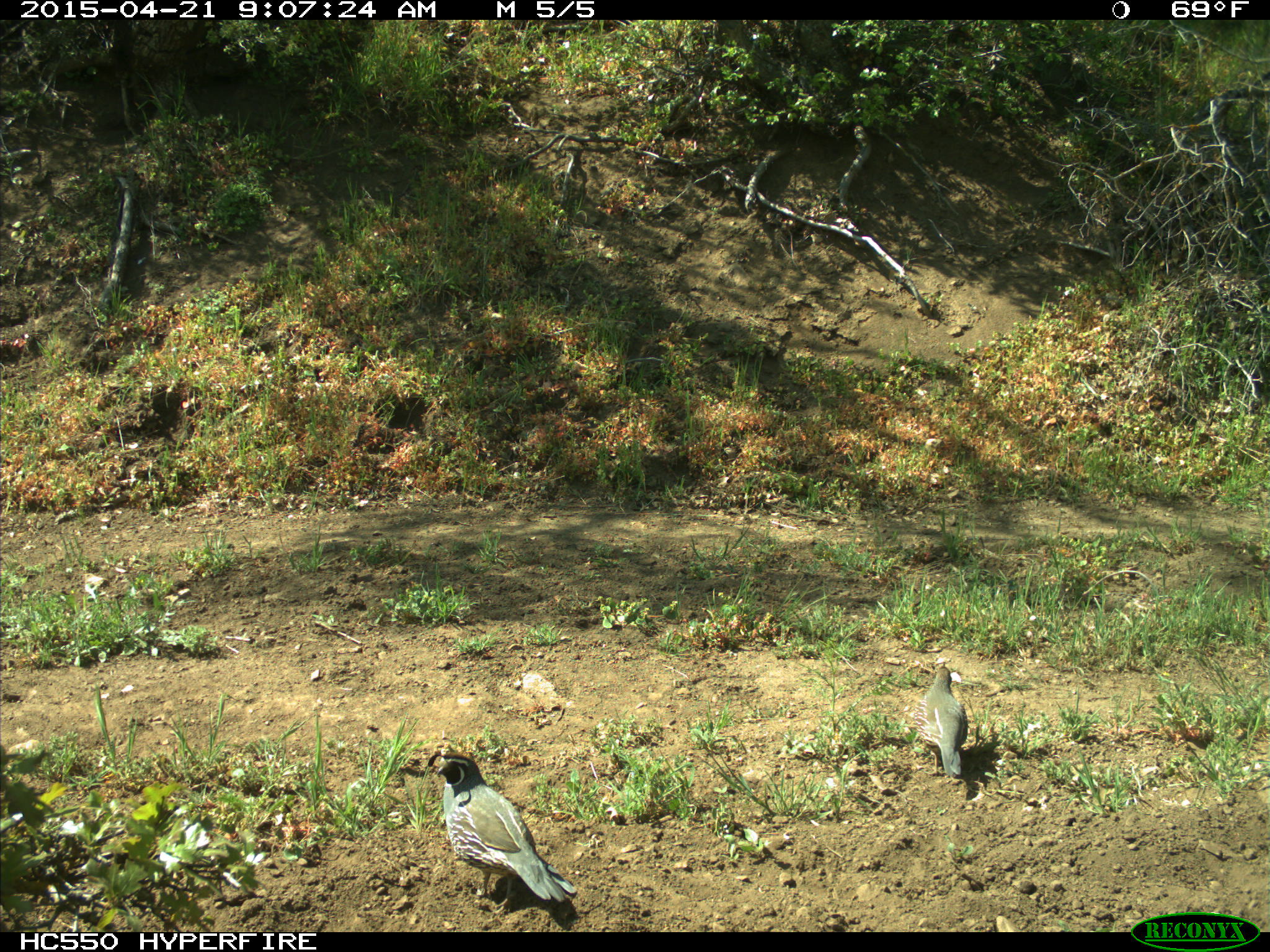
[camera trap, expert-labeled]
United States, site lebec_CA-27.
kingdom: Animalia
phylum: Chordata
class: Aves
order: Galliformes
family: Odontophoridae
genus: Callipepla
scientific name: Callipepla californica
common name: california quail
Callipepla californica (california quail).